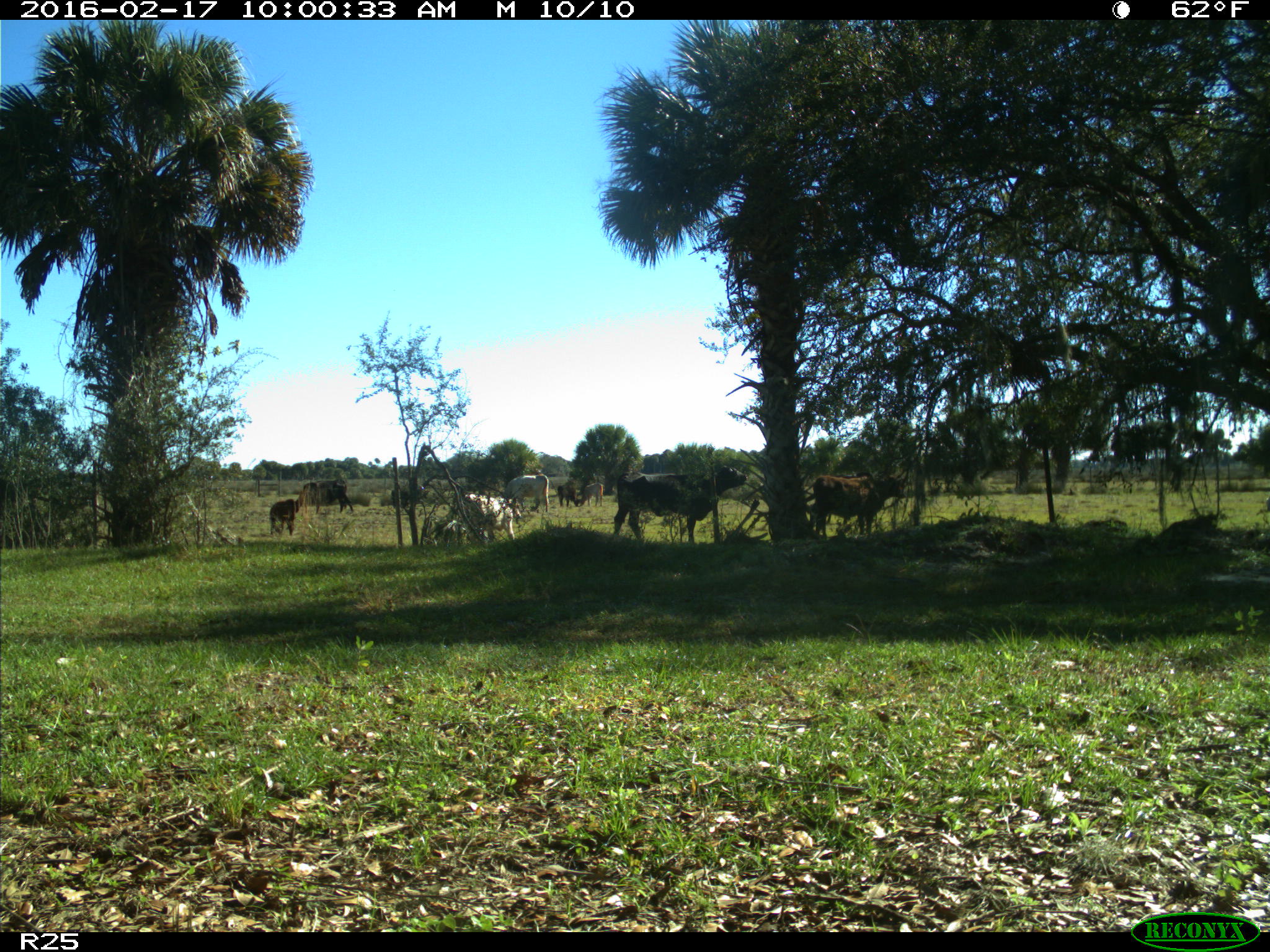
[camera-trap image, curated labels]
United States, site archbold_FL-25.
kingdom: Animalia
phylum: Chordata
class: Mammalia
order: Artiodactyla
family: Bovidae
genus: Bos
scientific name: Bos taurus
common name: domestic cow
Bos taurus (domestic cow).